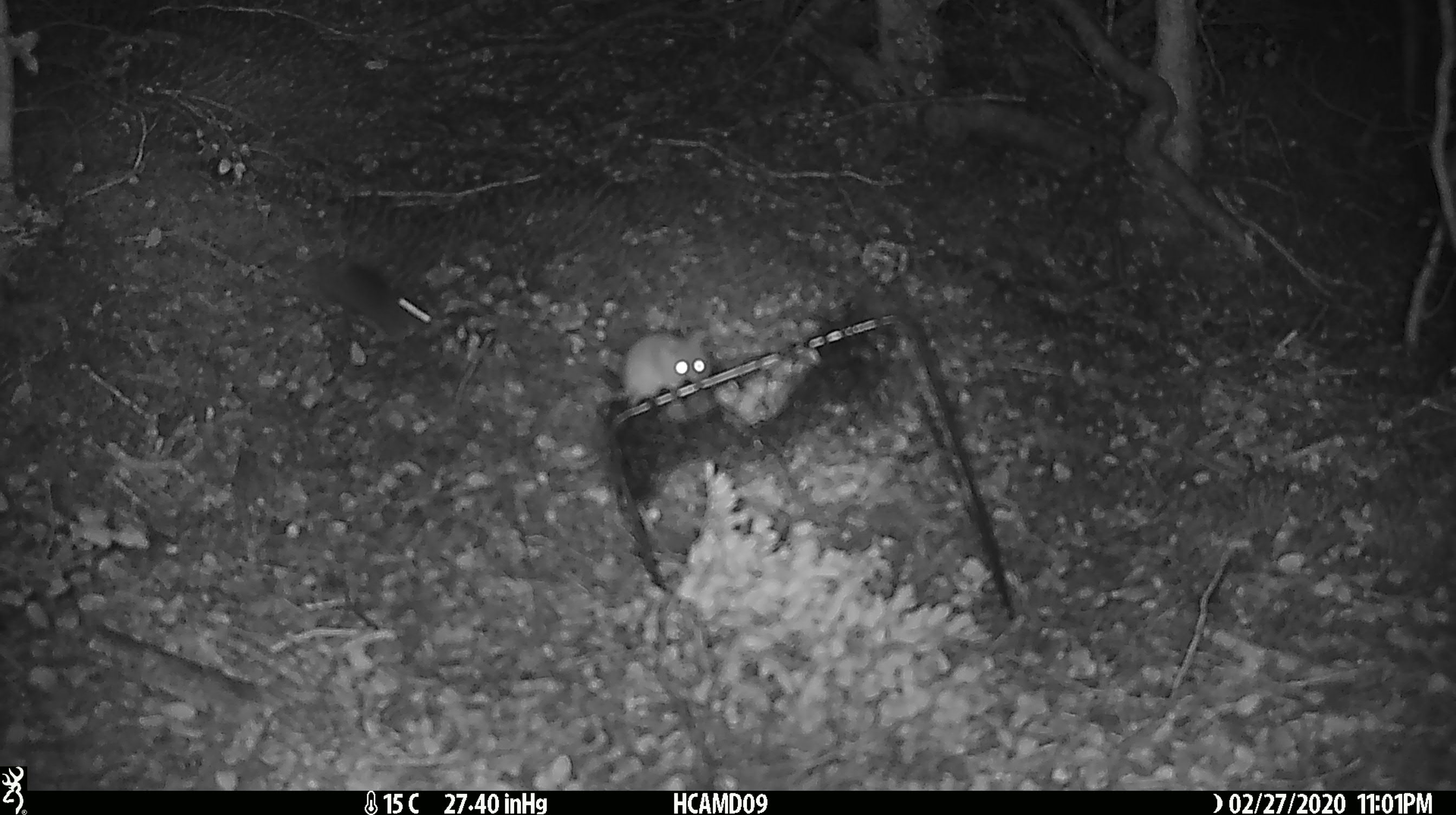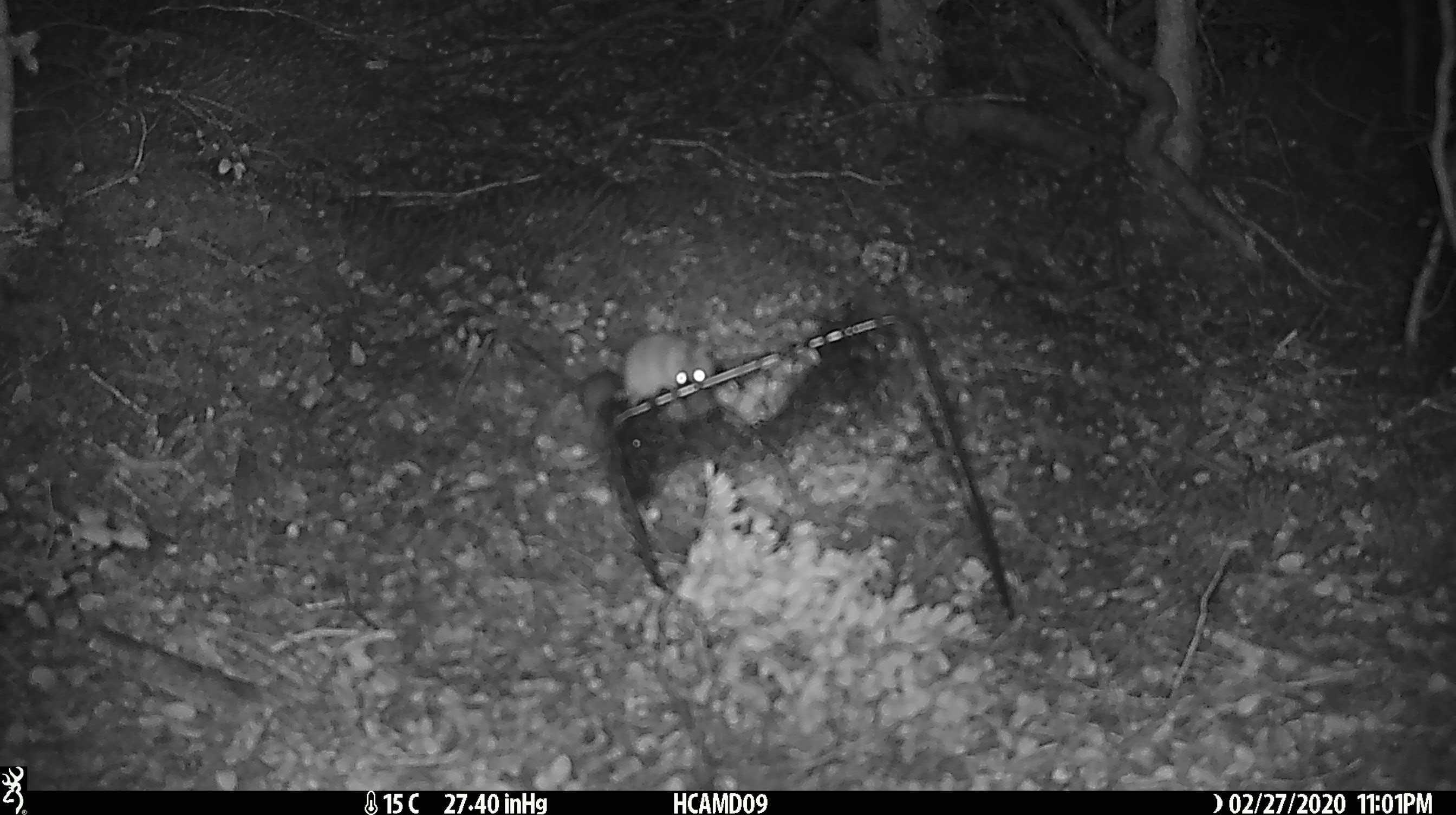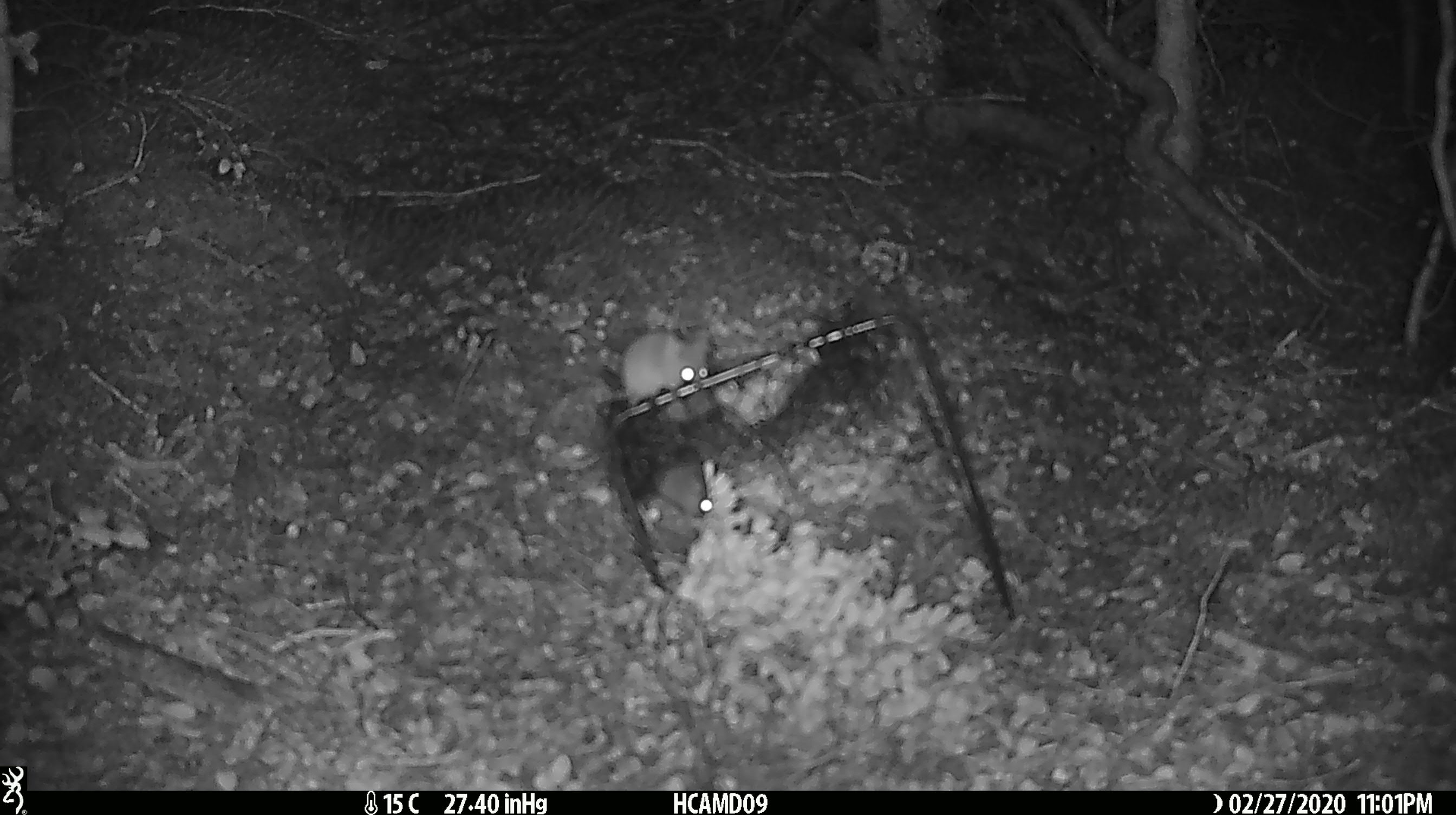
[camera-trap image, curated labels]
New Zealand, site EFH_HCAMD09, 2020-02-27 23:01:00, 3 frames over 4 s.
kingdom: Animalia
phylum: Chordata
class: Mammalia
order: Rodentia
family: Muridae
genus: Mus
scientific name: Mus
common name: mouse